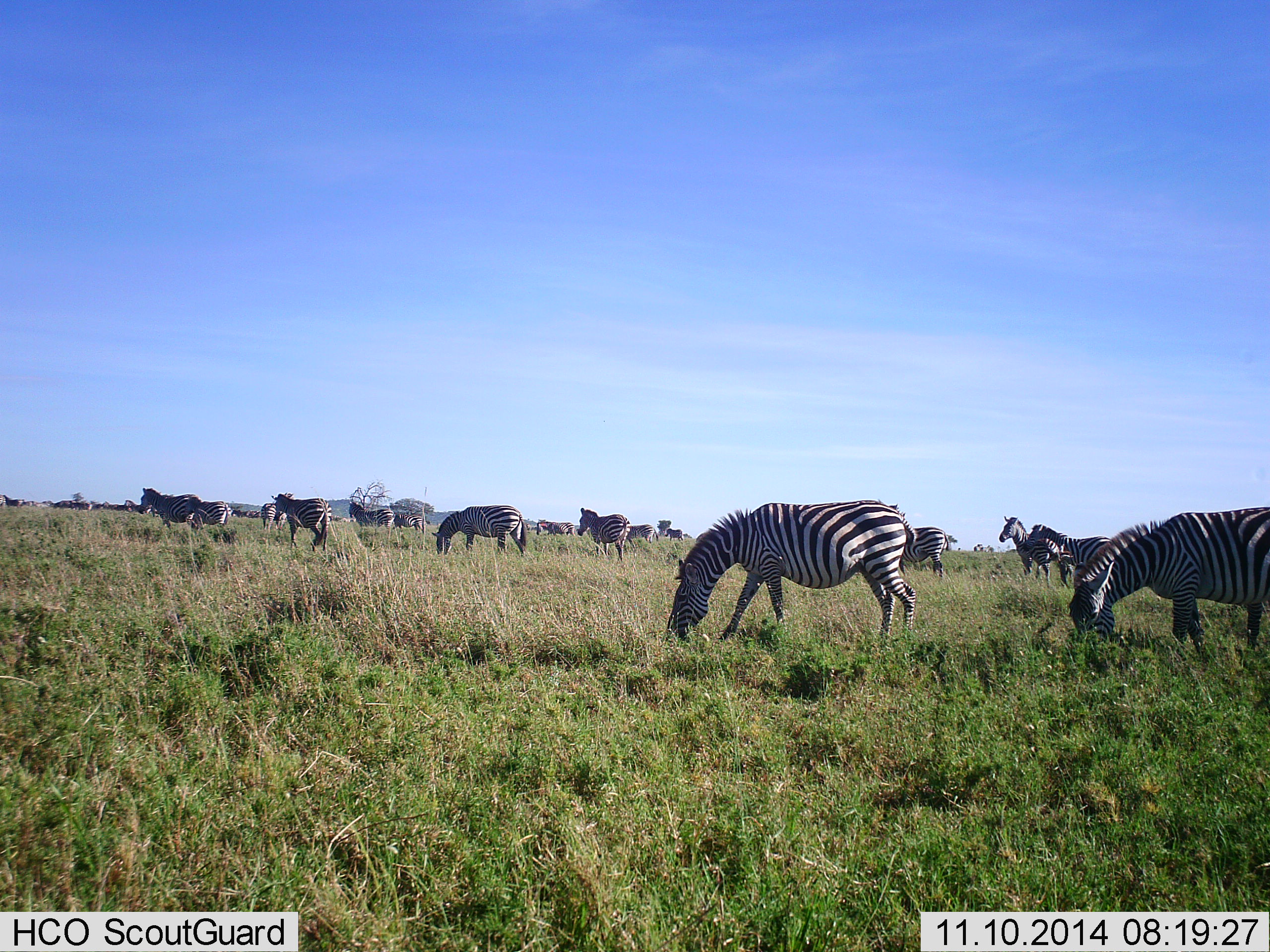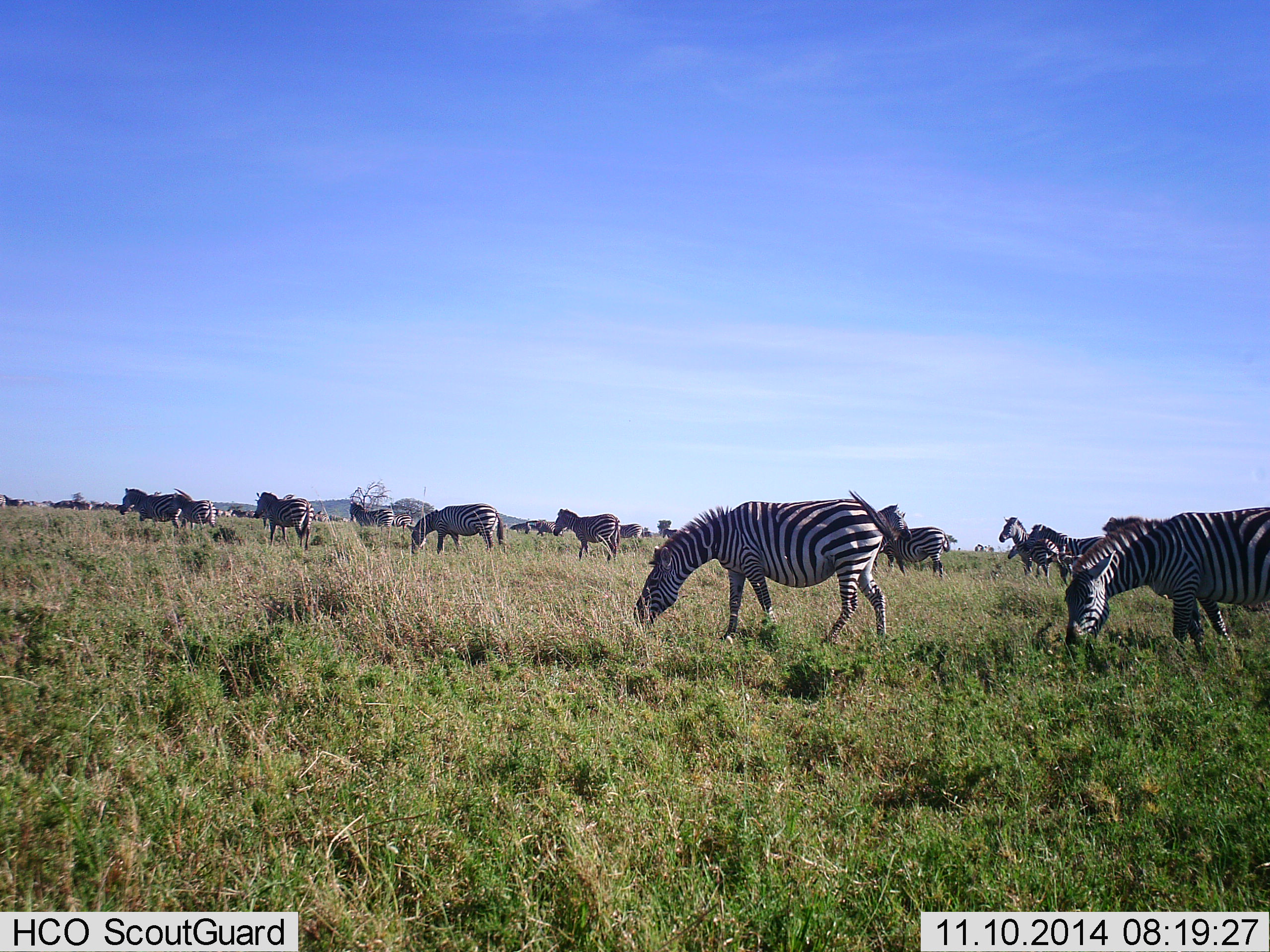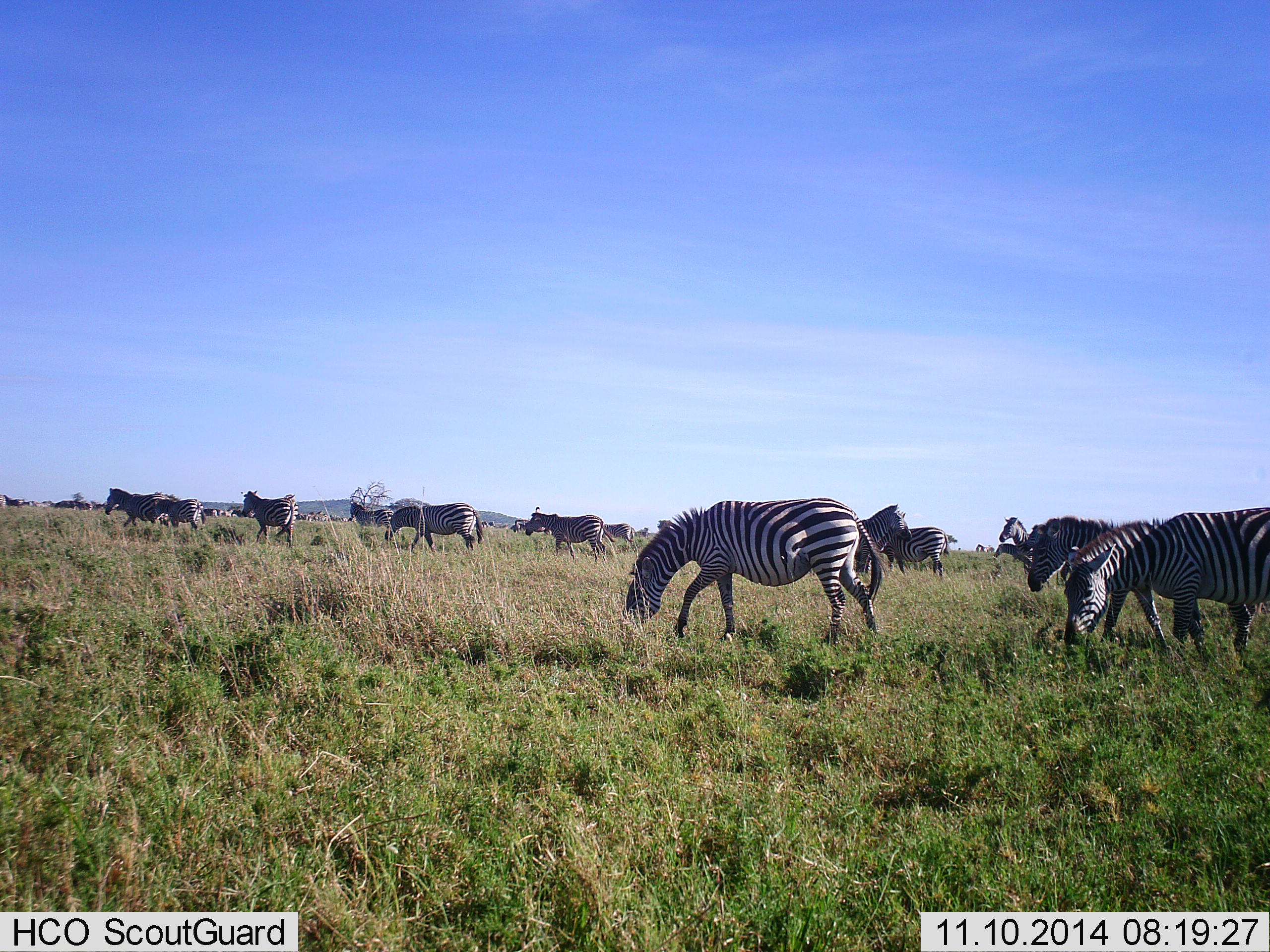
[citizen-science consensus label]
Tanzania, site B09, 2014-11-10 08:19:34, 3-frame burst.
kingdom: Animalia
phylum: Chordata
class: Mammalia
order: Perissodactyla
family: Equidae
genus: Equus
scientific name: Equus quagga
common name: plains zebra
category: zebra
Zebra (plains zebra) (Equus quagga), count 11-50. Behavior (volunteer vote fractions): standing 40%, resting 0%, moving 80%, interacting 0%. Young present (vote fraction): 0%. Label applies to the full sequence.